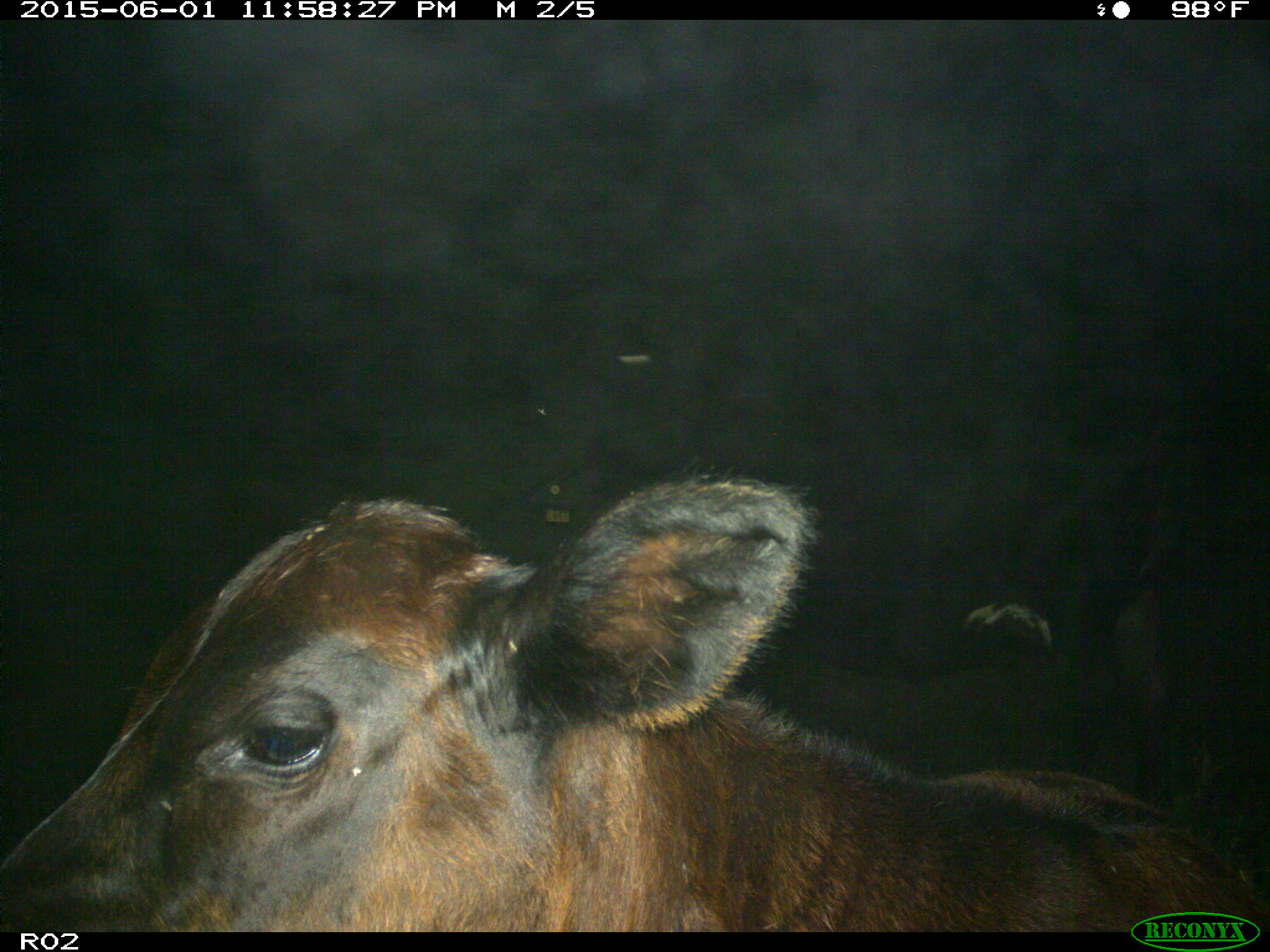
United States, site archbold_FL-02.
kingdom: Animalia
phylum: Chordata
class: Mammalia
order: Artiodactyla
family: Bovidae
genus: Bos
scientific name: Bos taurus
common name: domestic cow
Bos taurus (domestic cow).